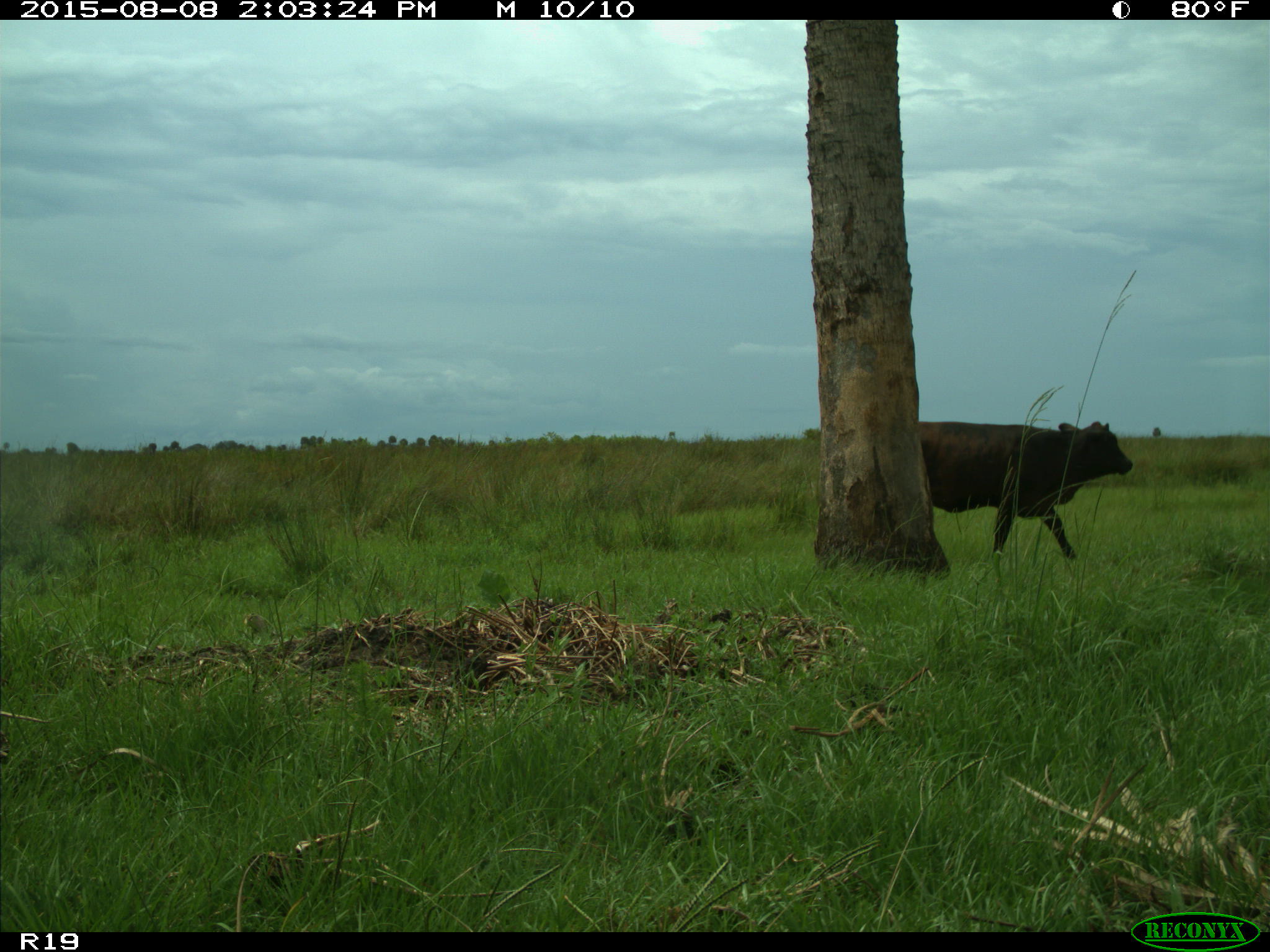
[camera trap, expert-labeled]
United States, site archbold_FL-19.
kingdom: Animalia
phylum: Chordata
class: Mammalia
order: Artiodactyla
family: Bovidae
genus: Bos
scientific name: Bos taurus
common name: domestic cow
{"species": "Bos taurus (domestic cow)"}